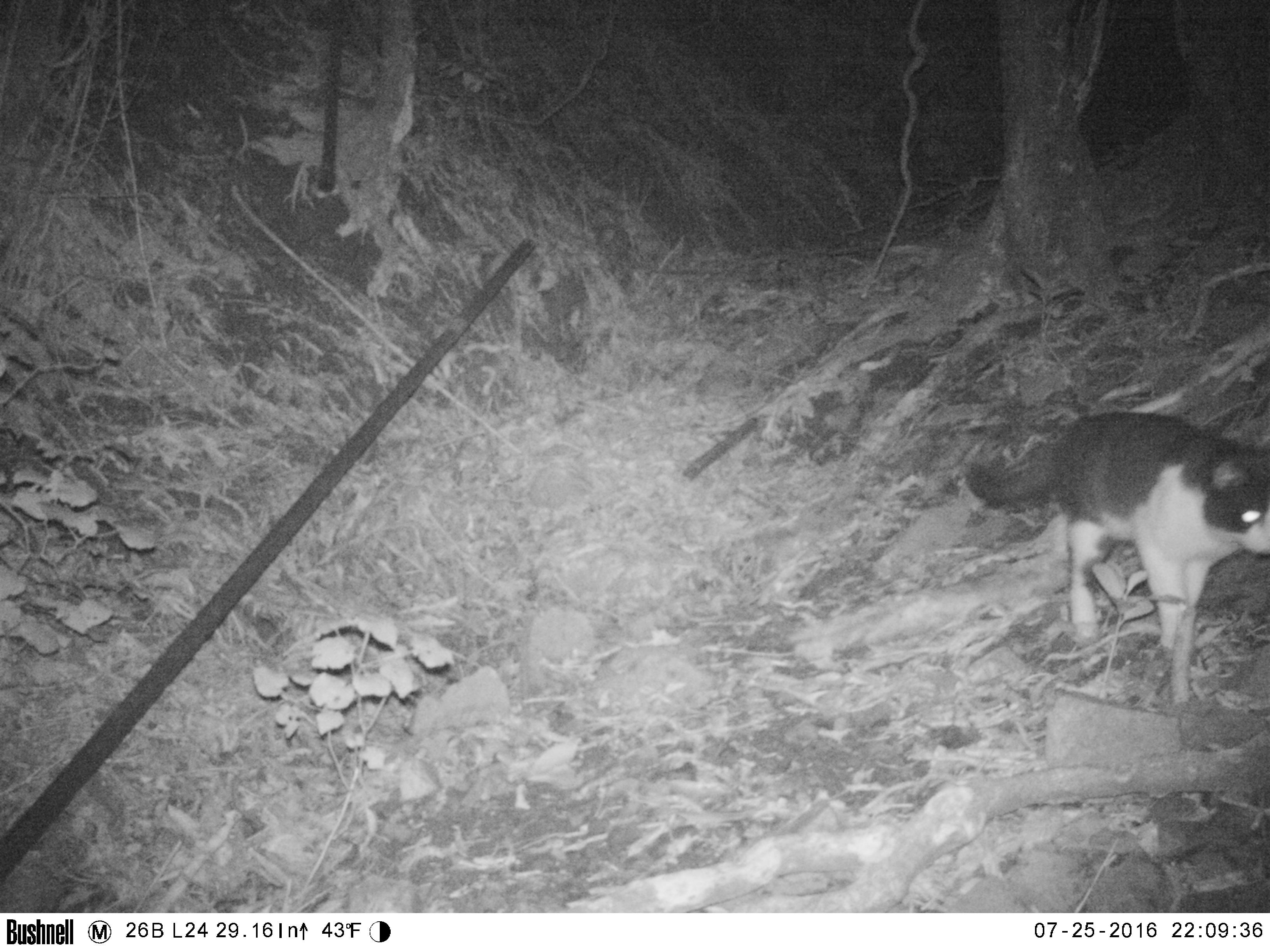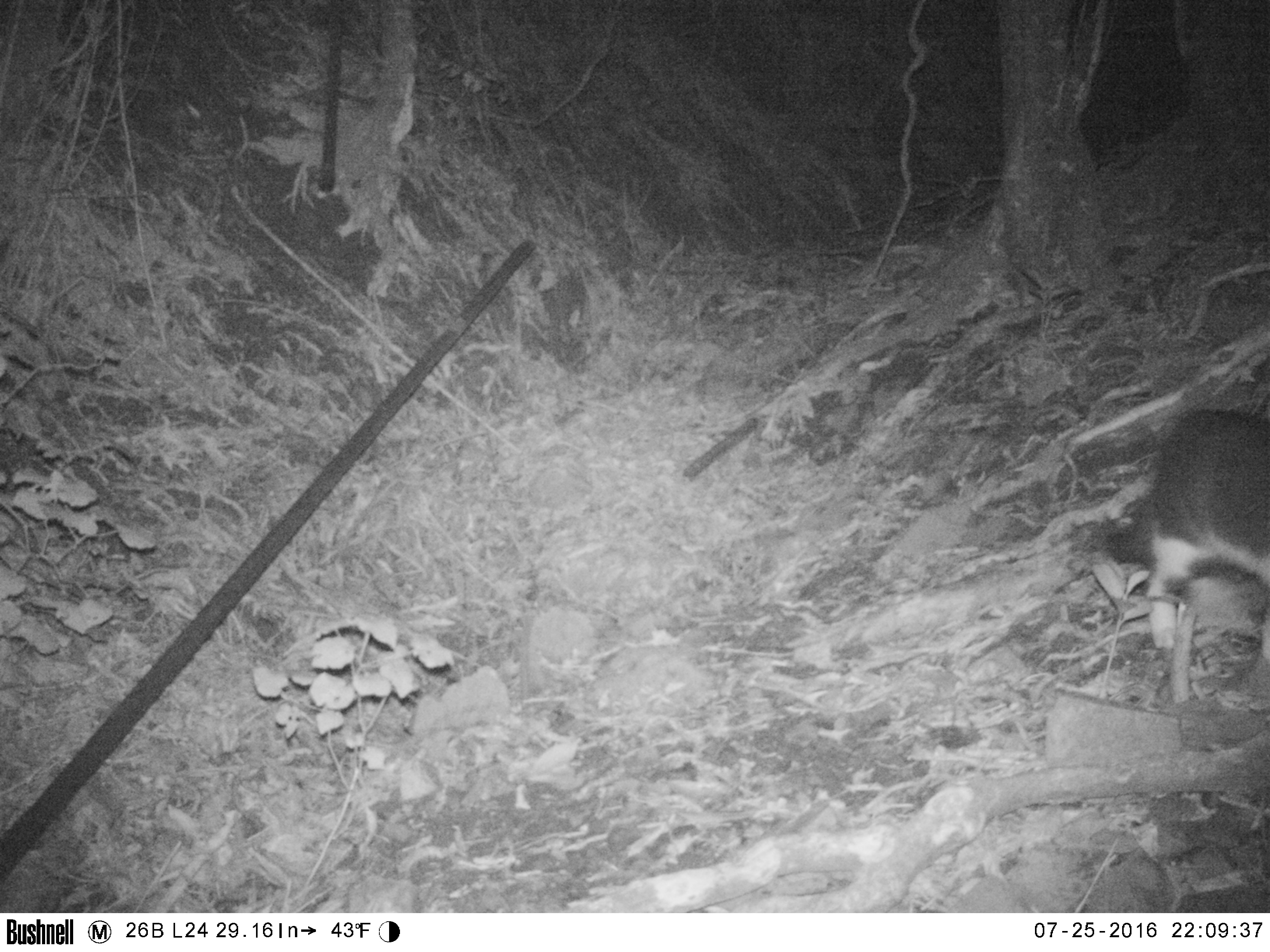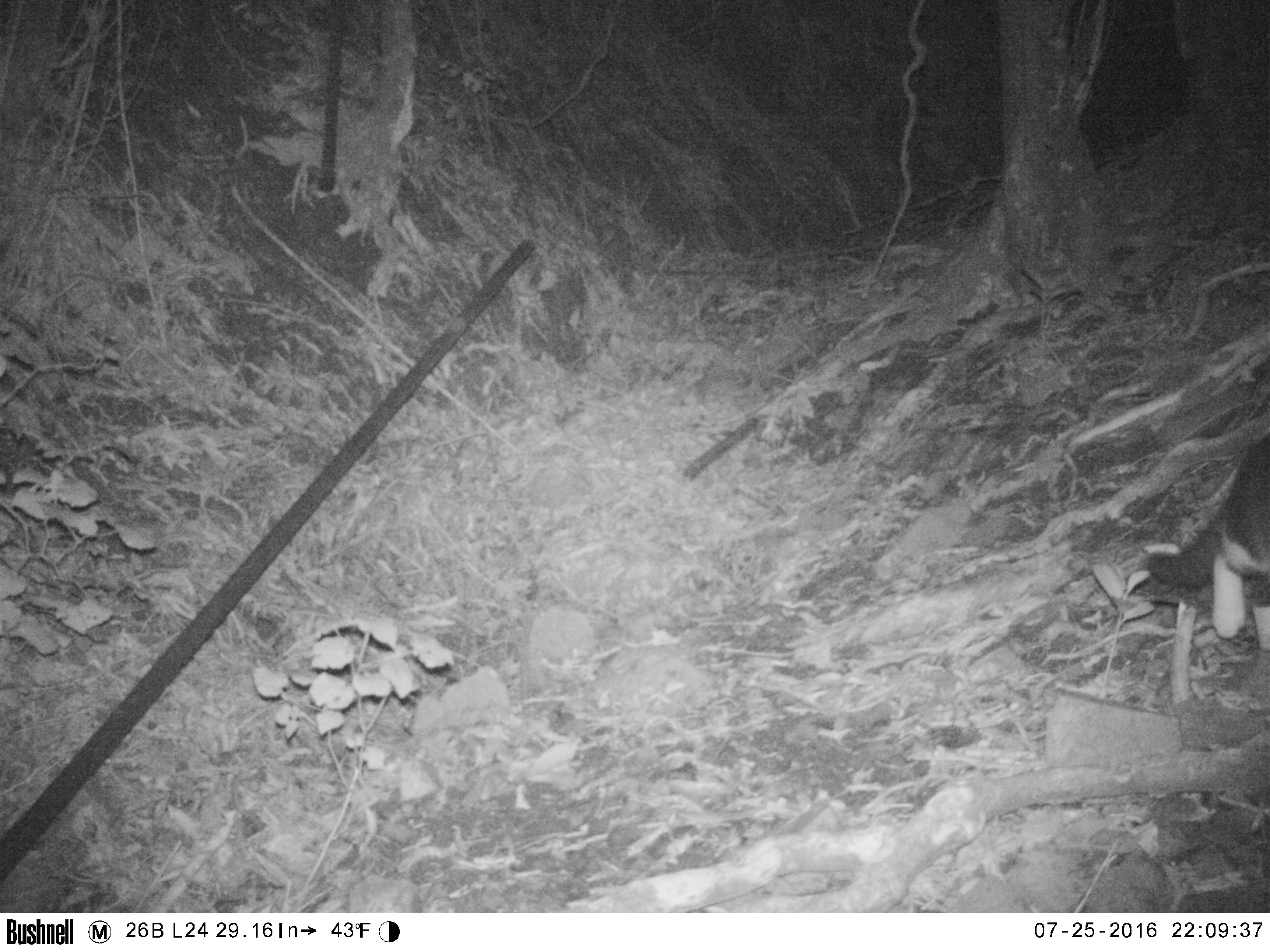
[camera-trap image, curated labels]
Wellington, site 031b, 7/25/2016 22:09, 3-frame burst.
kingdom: Animalia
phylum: Chordata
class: Mammalia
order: Carnivora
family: Felidae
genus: Felis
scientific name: Felis catus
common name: cat